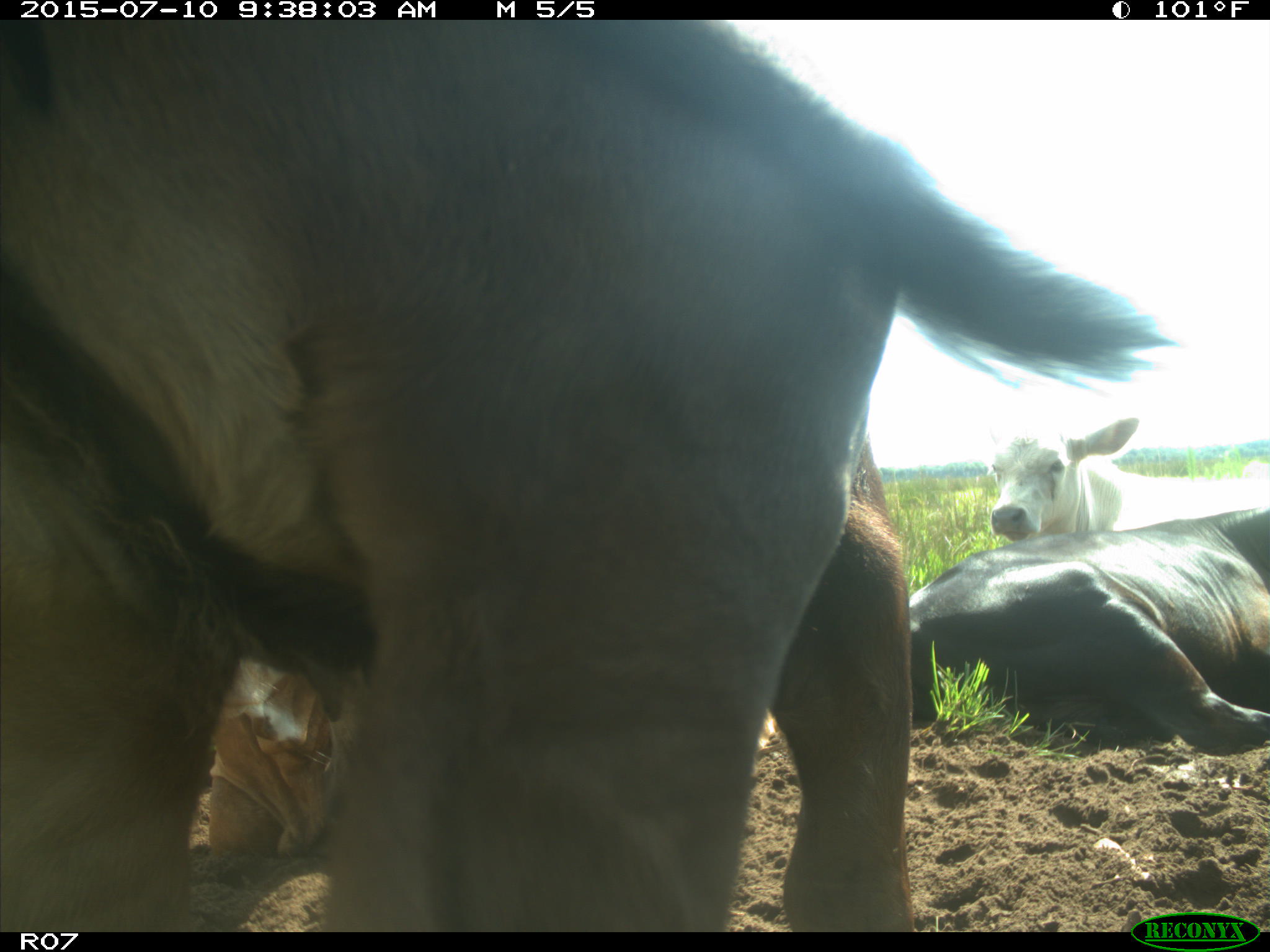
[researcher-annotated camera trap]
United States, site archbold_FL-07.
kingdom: Animalia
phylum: Chordata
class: Mammalia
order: Artiodactyla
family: Bovidae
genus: Bos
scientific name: Bos taurus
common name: domestic cow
Bos taurus (domestic cow).